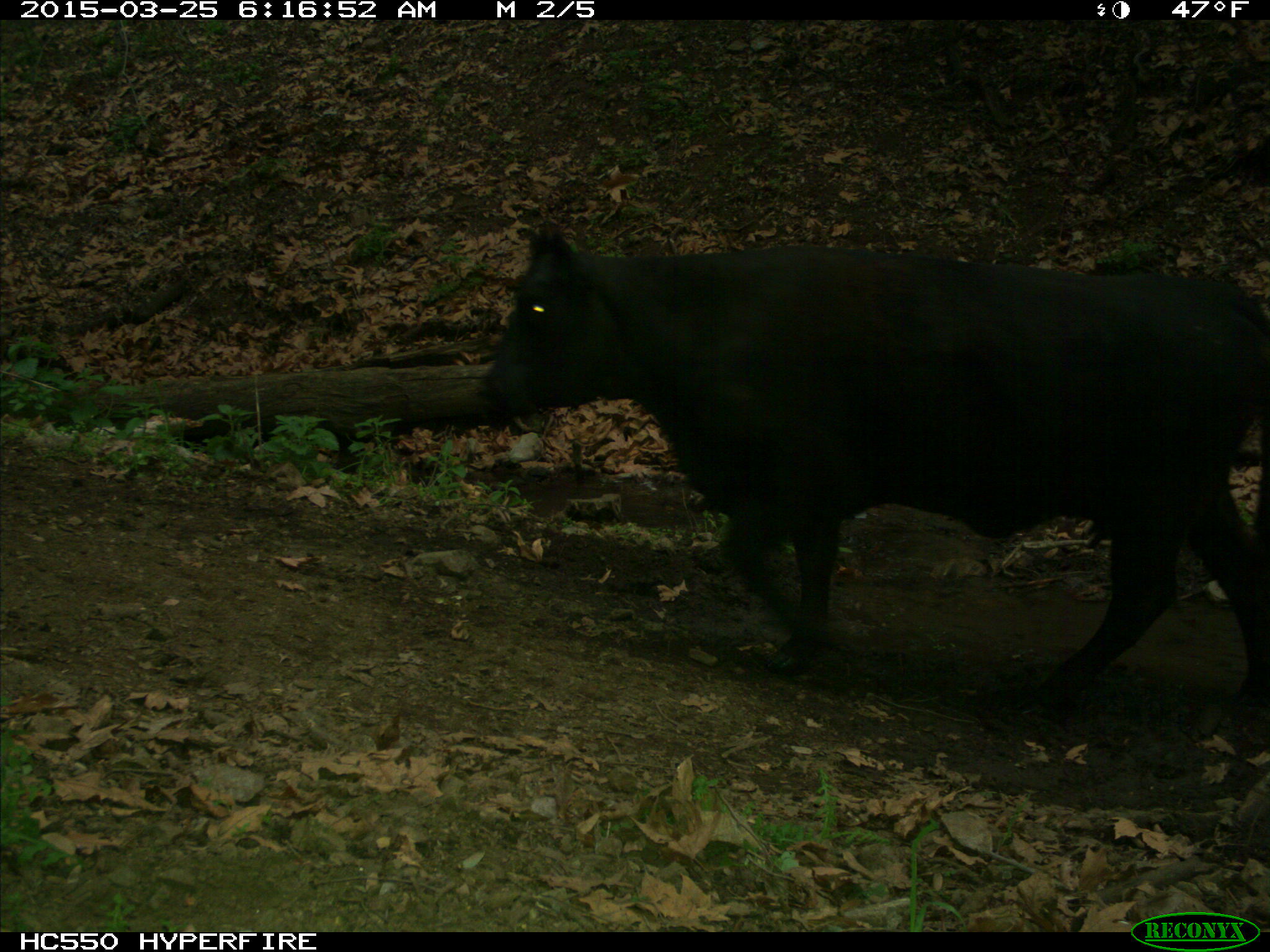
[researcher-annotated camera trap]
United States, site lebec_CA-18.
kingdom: Animalia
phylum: Chordata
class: Mammalia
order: Artiodactyla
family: Bovidae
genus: Bos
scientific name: Bos taurus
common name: domestic cow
Bos taurus (domestic cow).